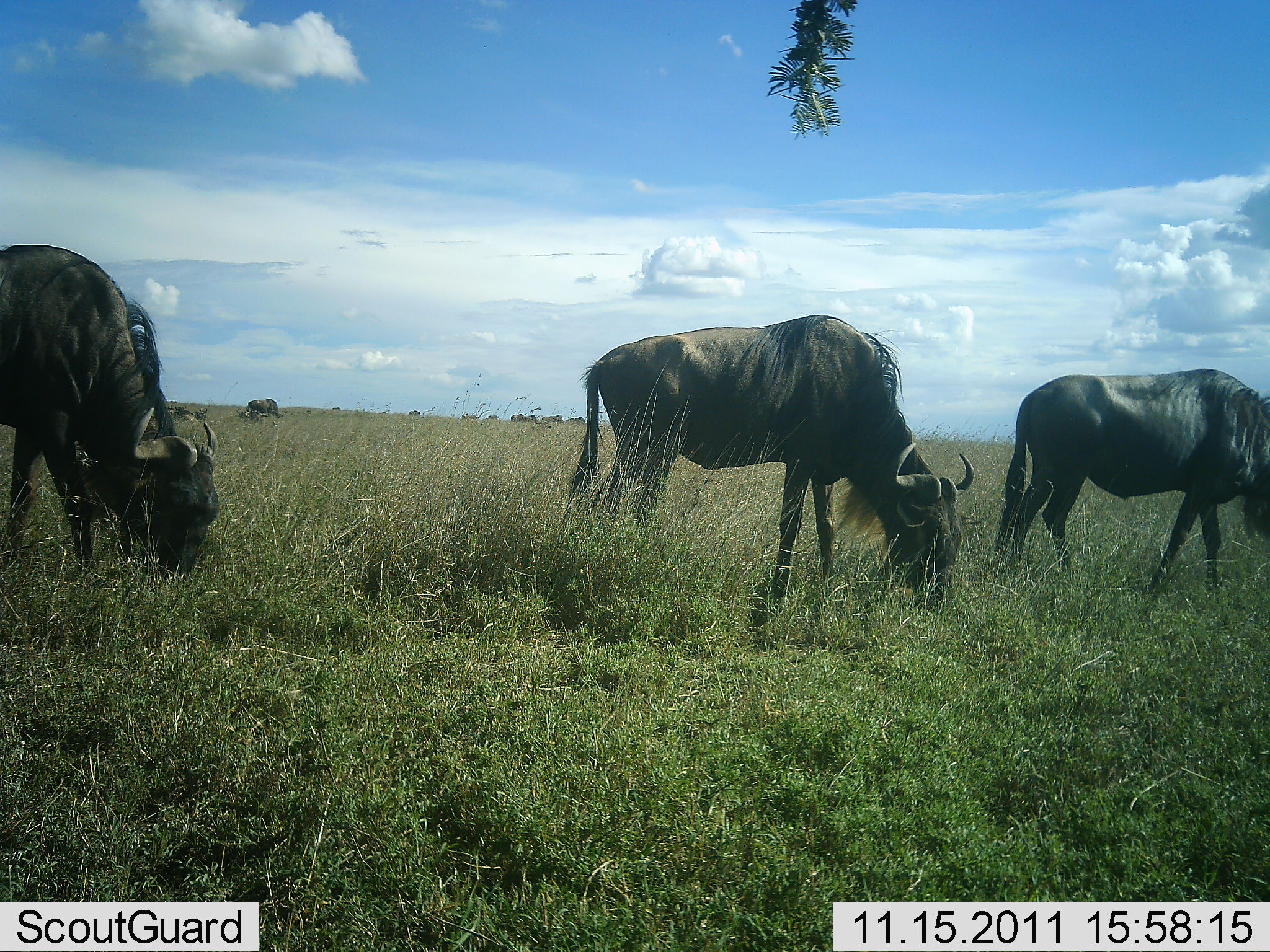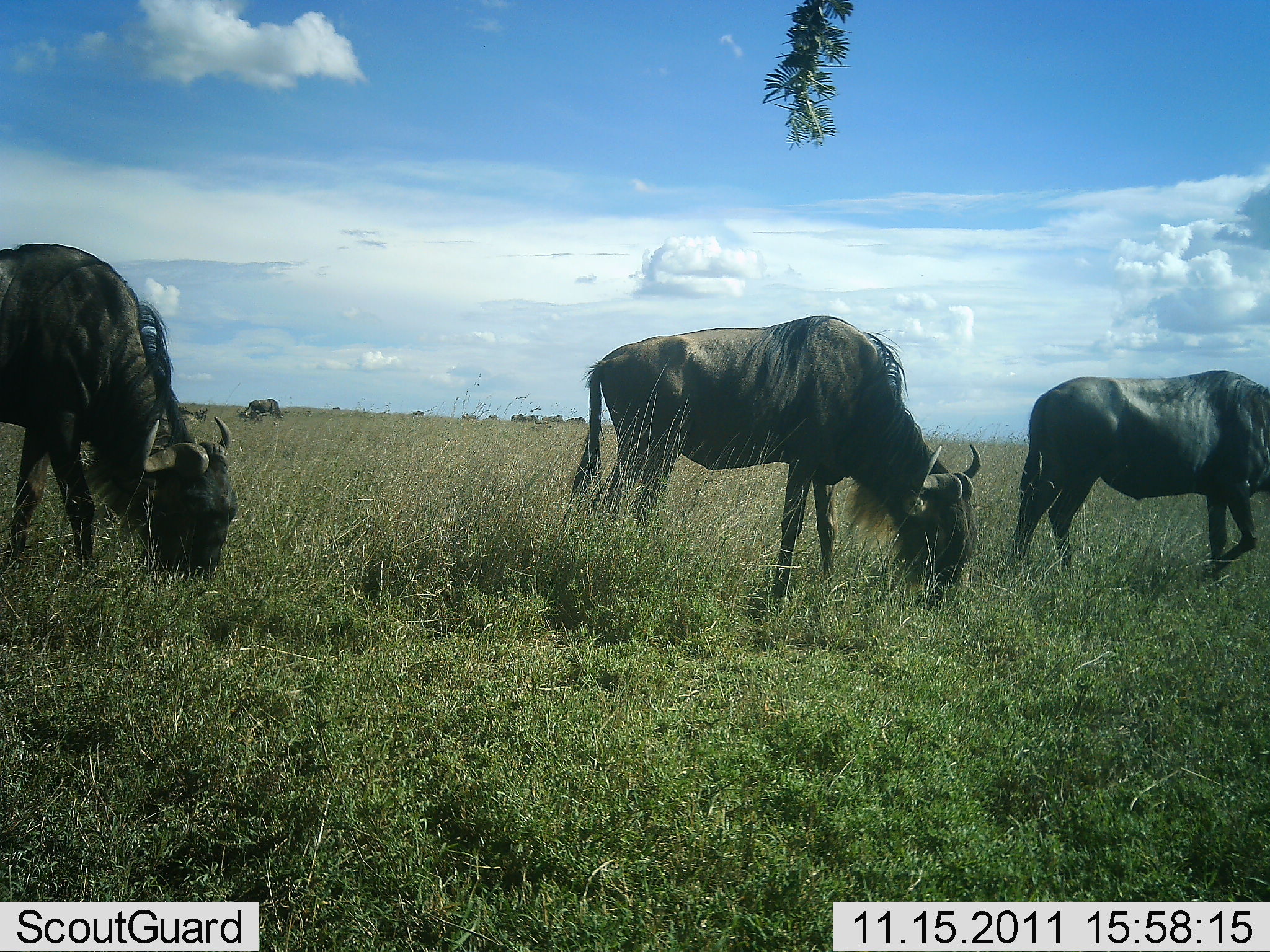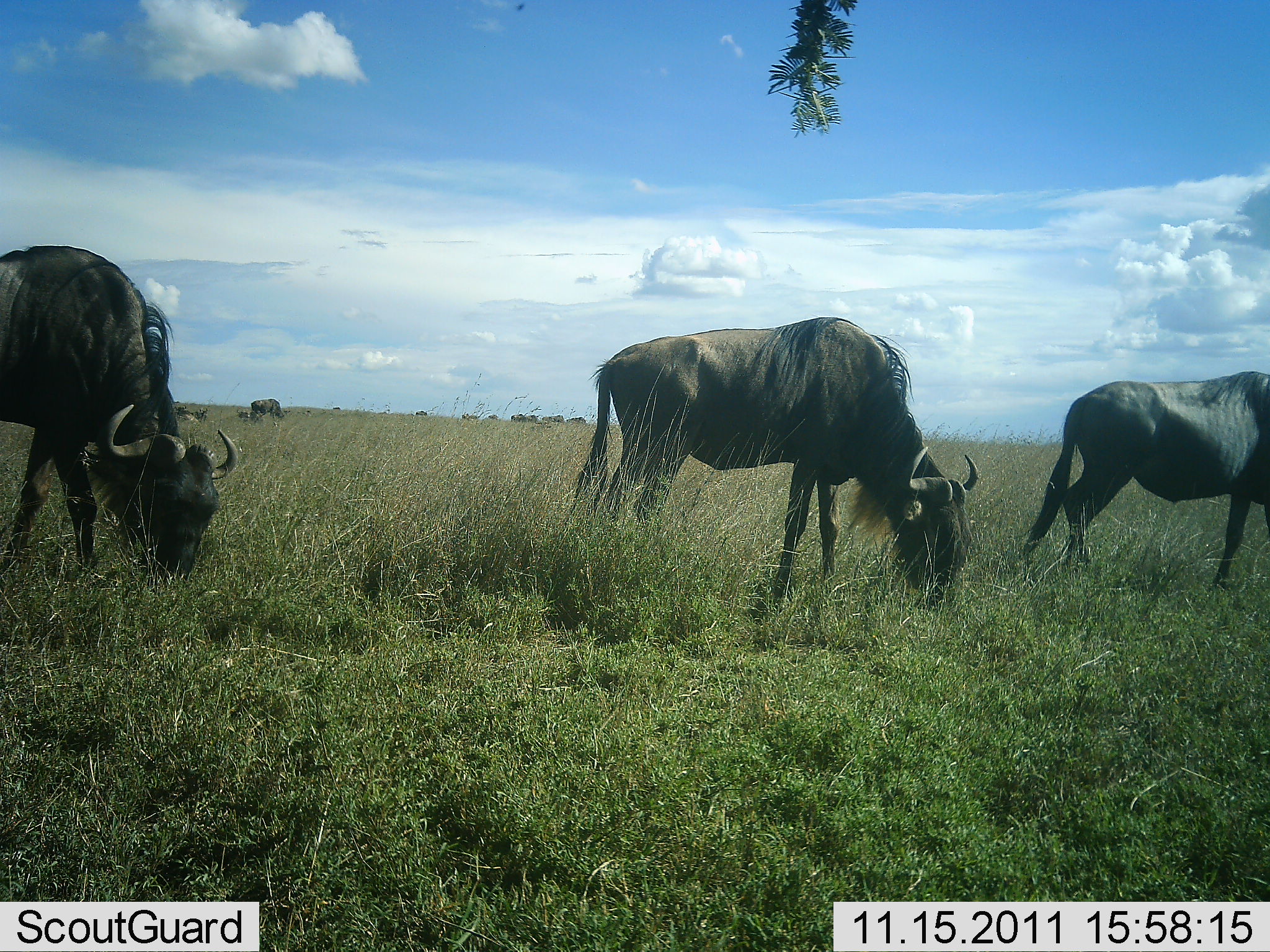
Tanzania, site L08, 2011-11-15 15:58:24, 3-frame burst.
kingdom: Animalia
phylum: Chordata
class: Mammalia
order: Artiodactyla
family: Bovidae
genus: Connochaetes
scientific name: Connochaetes taurinus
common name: blue wildebeest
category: wildebeest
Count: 4.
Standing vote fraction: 33%.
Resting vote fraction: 0%.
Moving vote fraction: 11%.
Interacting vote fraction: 0%.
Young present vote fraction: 0%.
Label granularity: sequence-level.